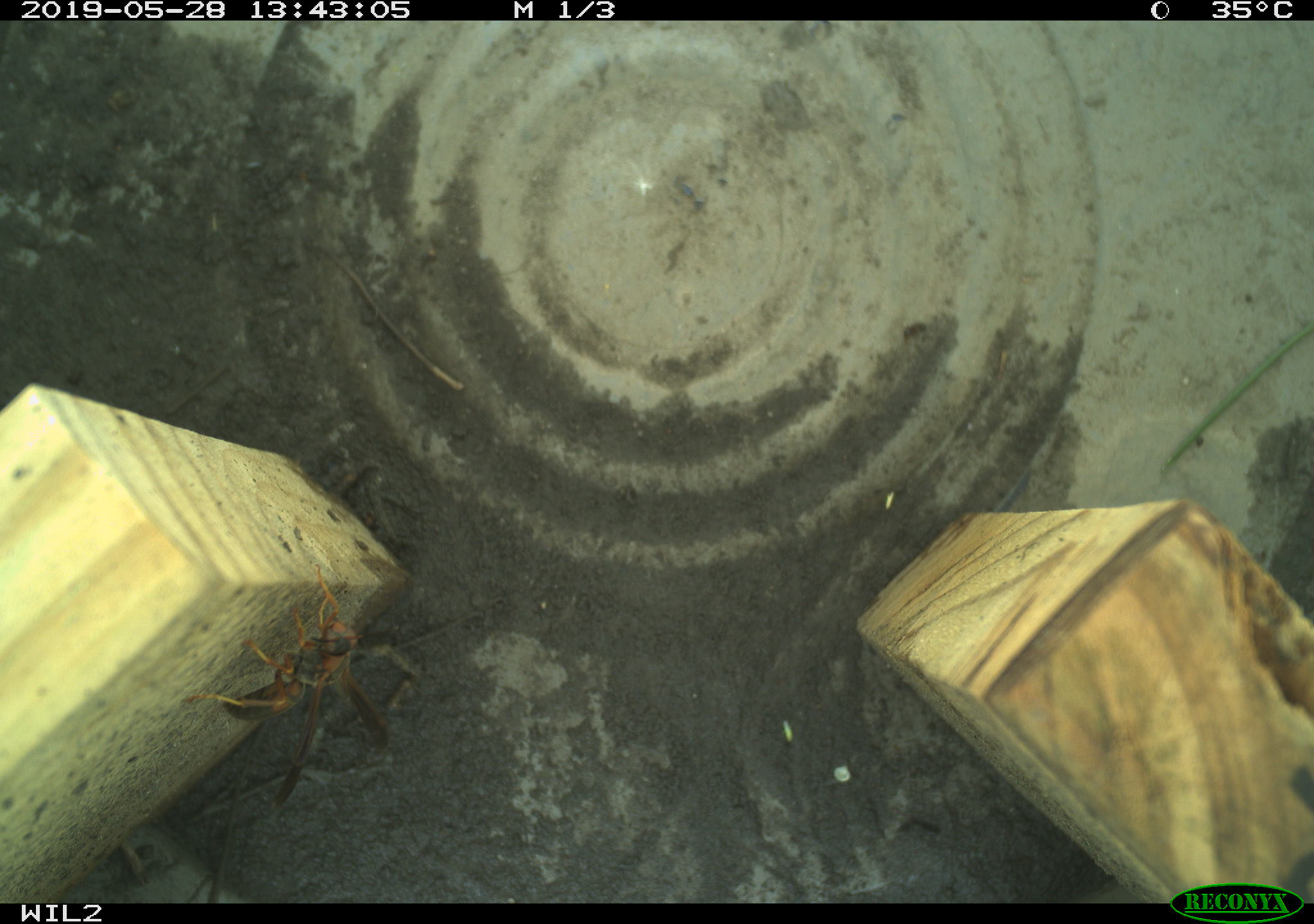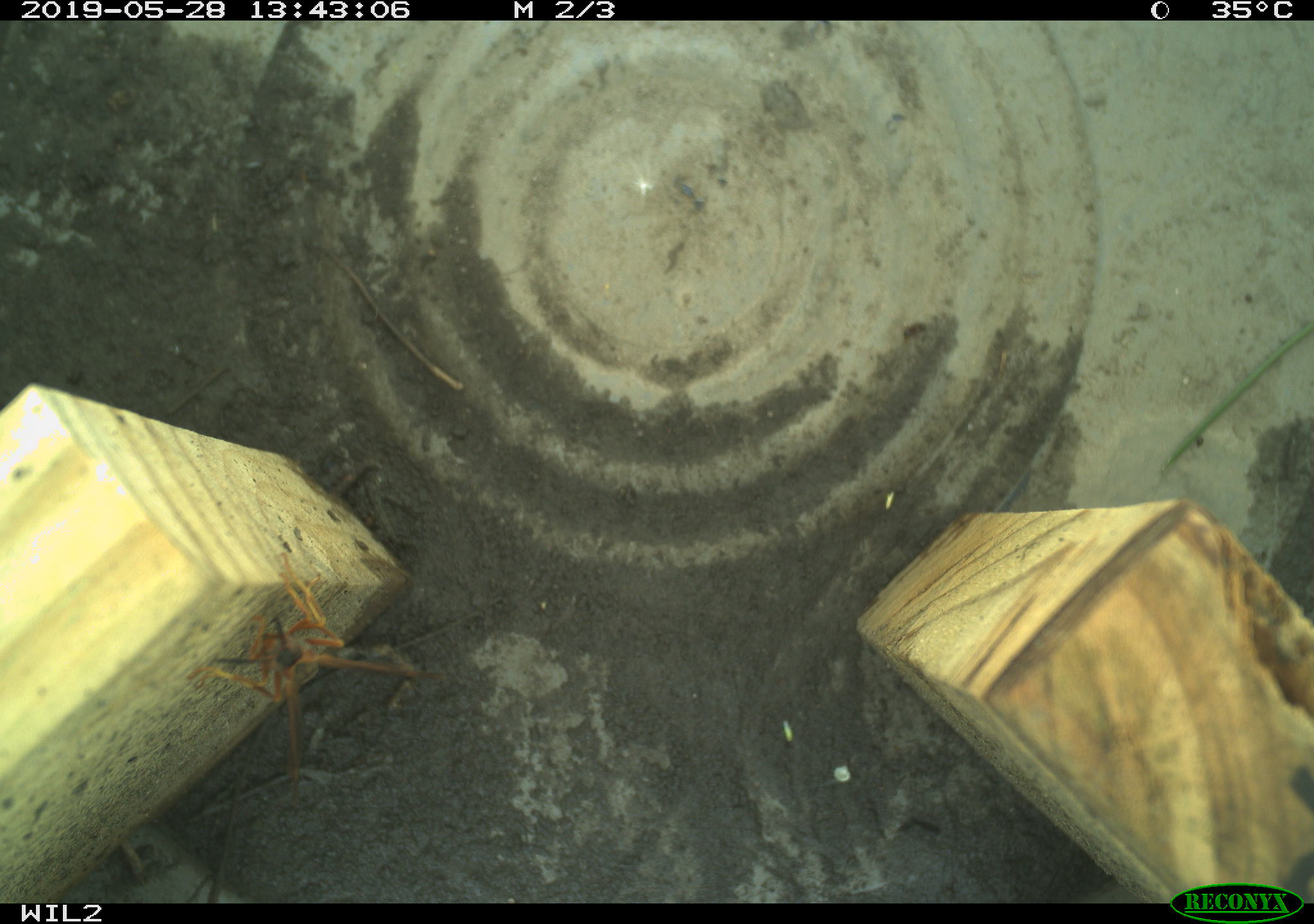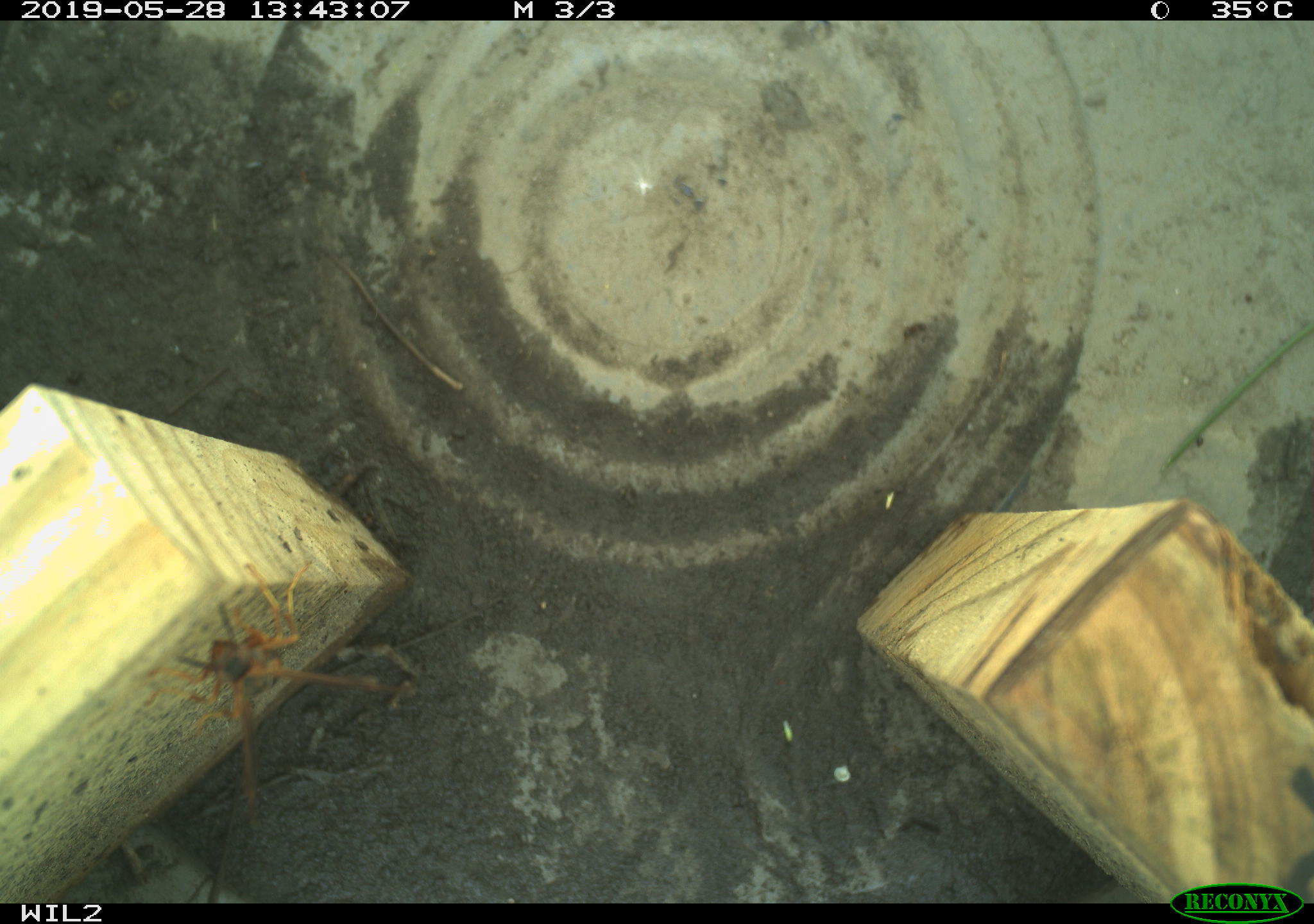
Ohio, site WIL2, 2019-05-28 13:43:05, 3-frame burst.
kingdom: Animalia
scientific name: Animalia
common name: animal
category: invertebrate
Invertebrate (animal) (Animalia).